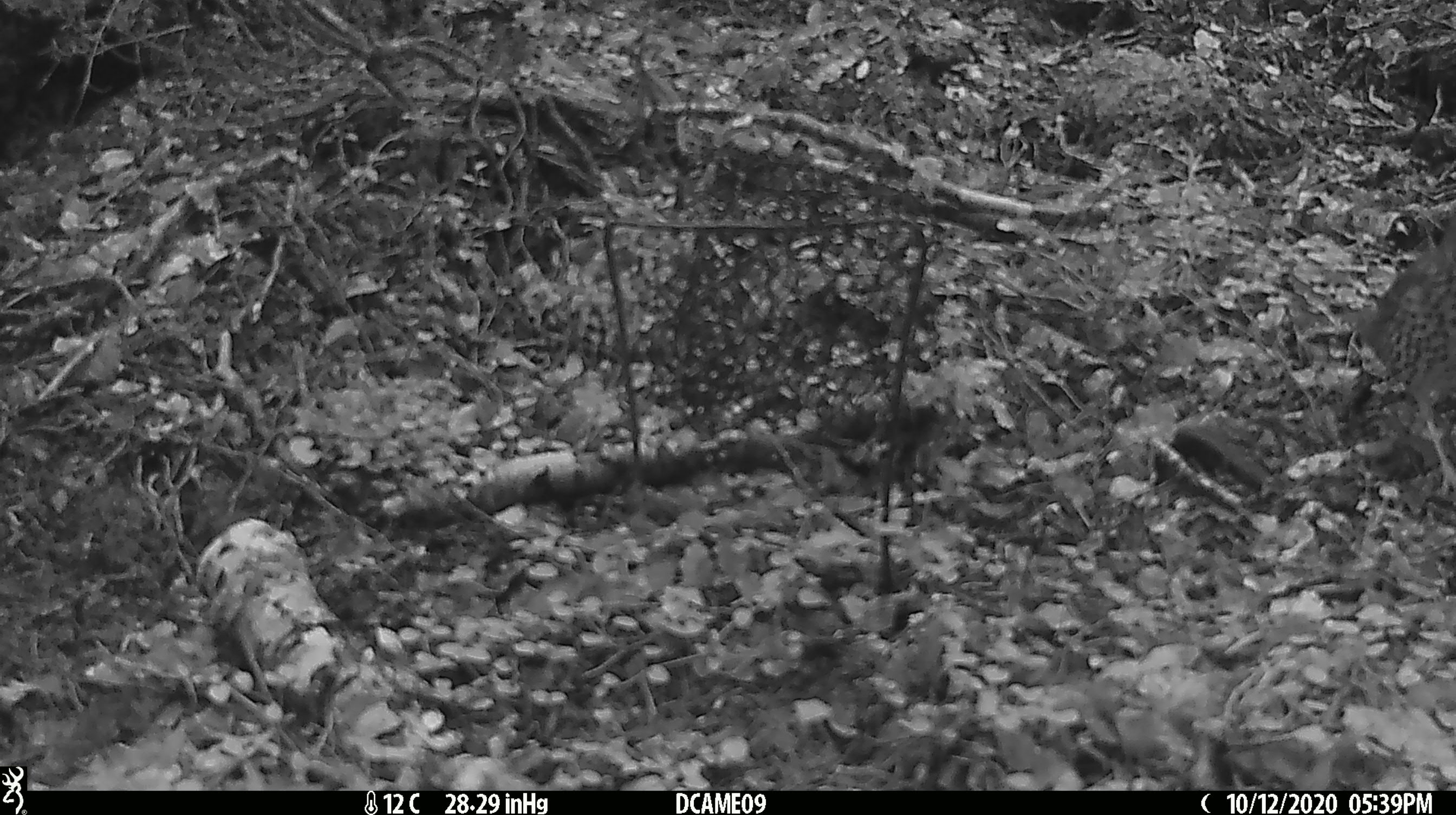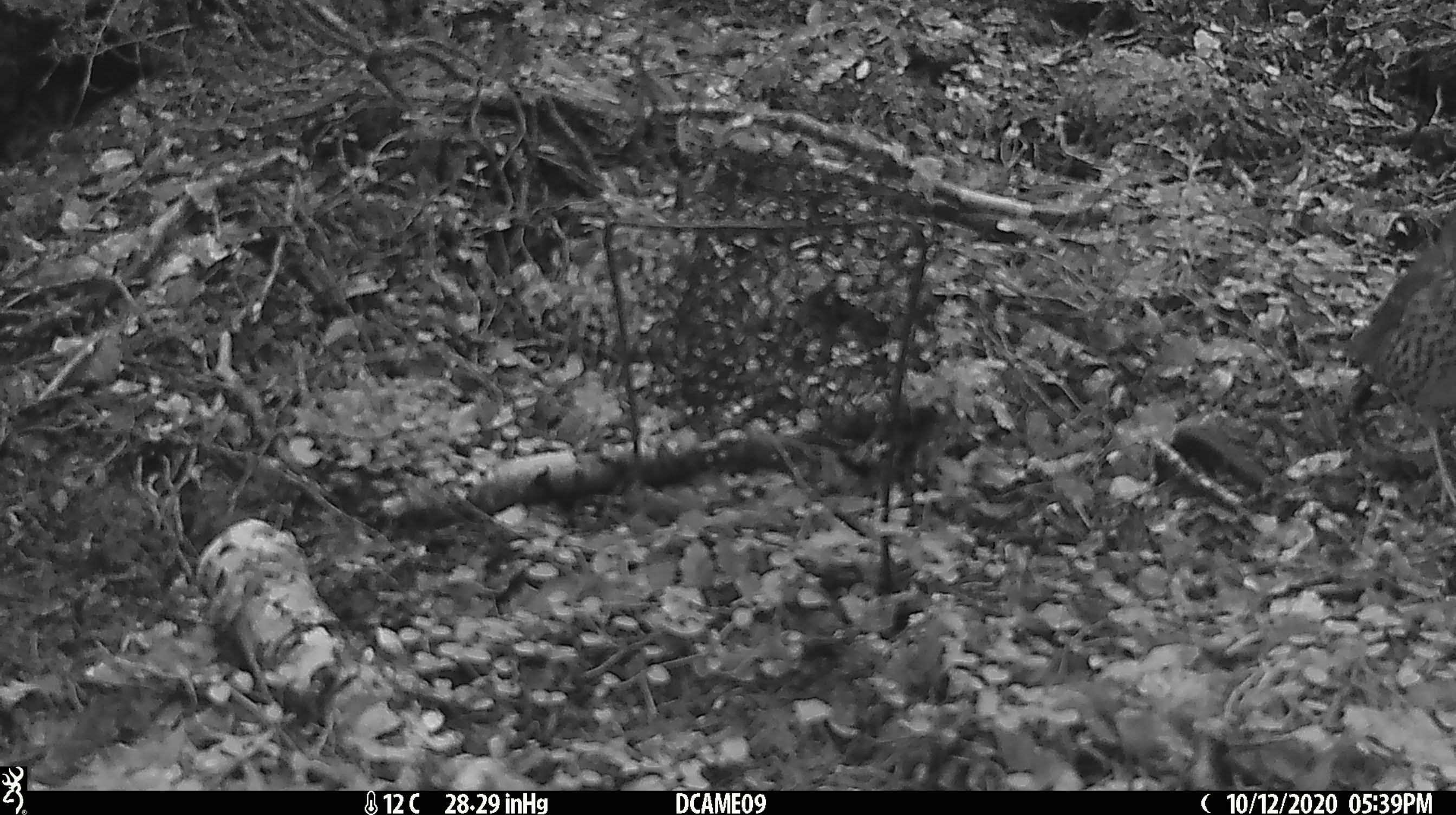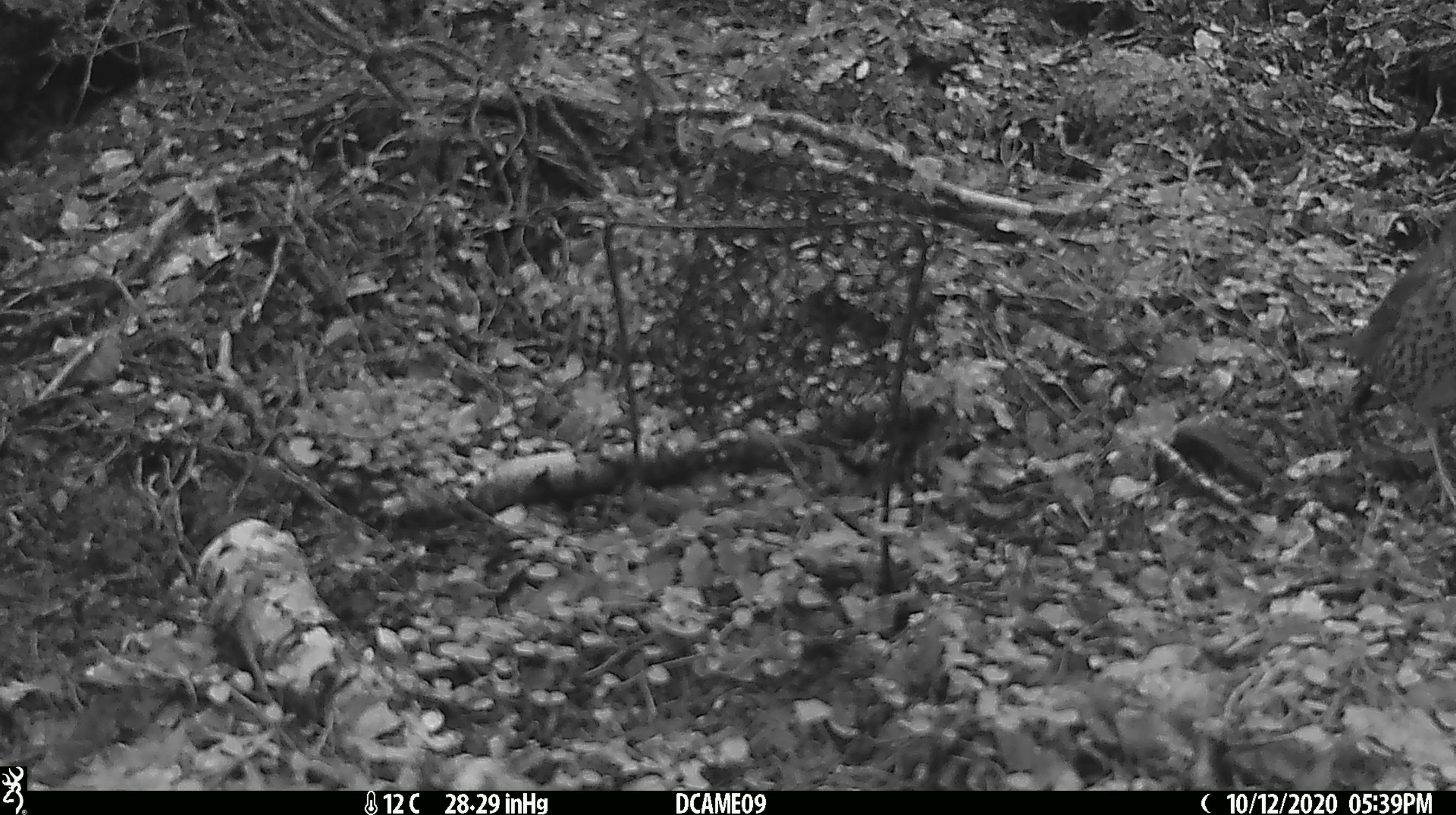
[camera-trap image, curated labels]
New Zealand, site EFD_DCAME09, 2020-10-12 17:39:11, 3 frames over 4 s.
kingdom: Animalia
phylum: Chordata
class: Aves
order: Passeriformes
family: Turdidae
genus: Turdus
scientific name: Turdus philomelos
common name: song thrush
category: thrush